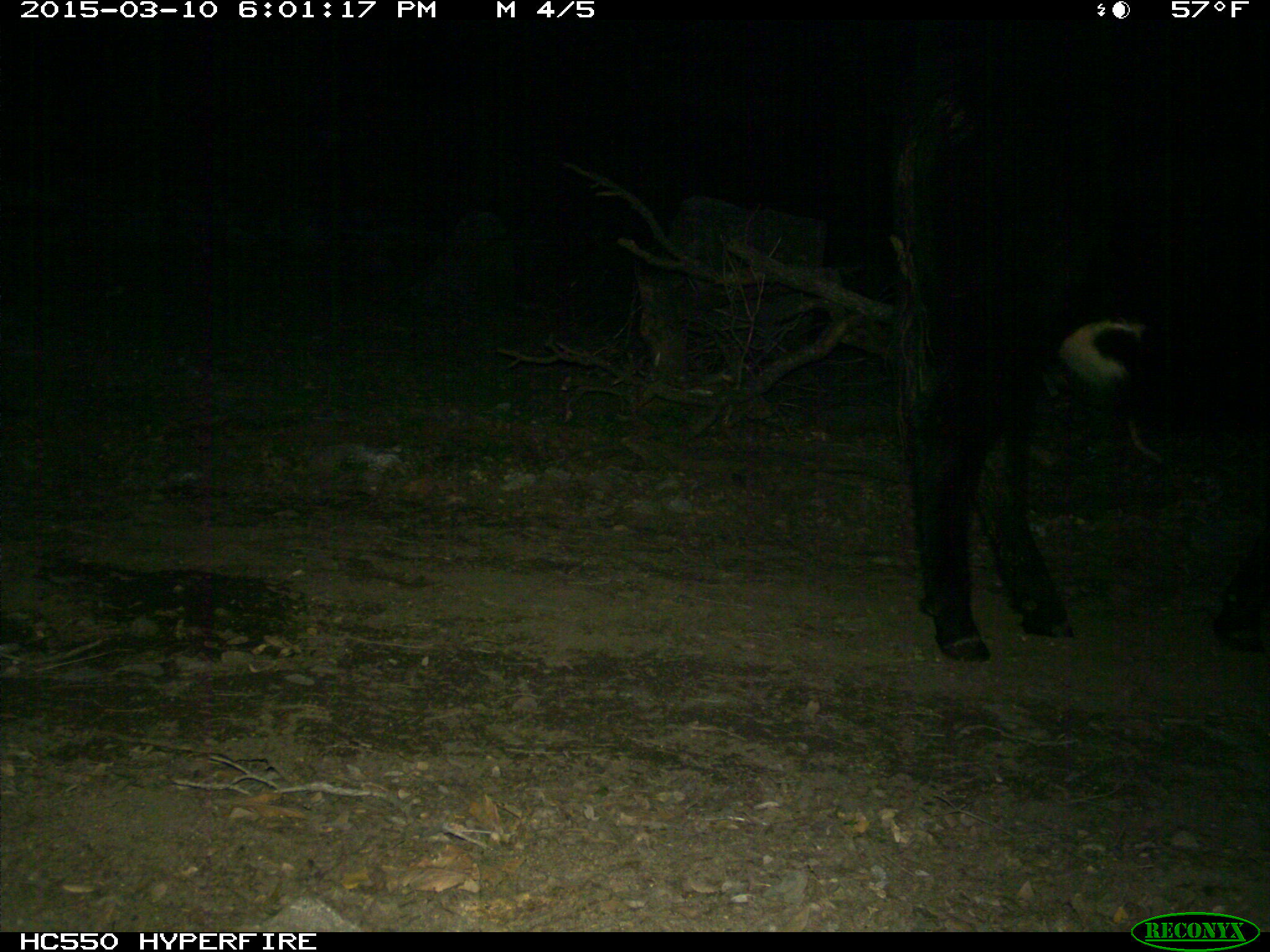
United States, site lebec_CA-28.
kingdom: Animalia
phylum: Chordata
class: Mammalia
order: Artiodactyla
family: Bovidae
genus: Bos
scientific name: Bos taurus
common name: domestic cow